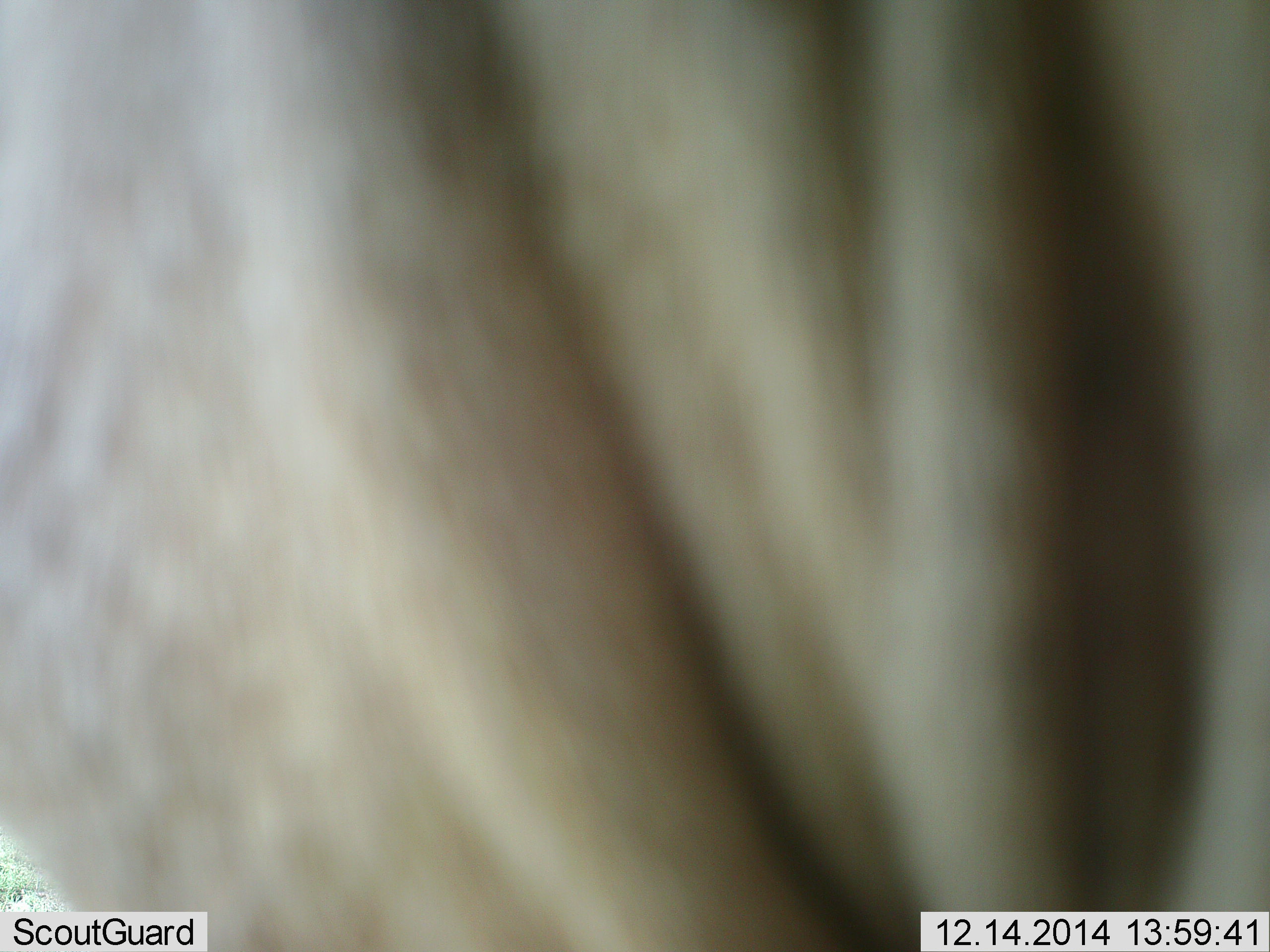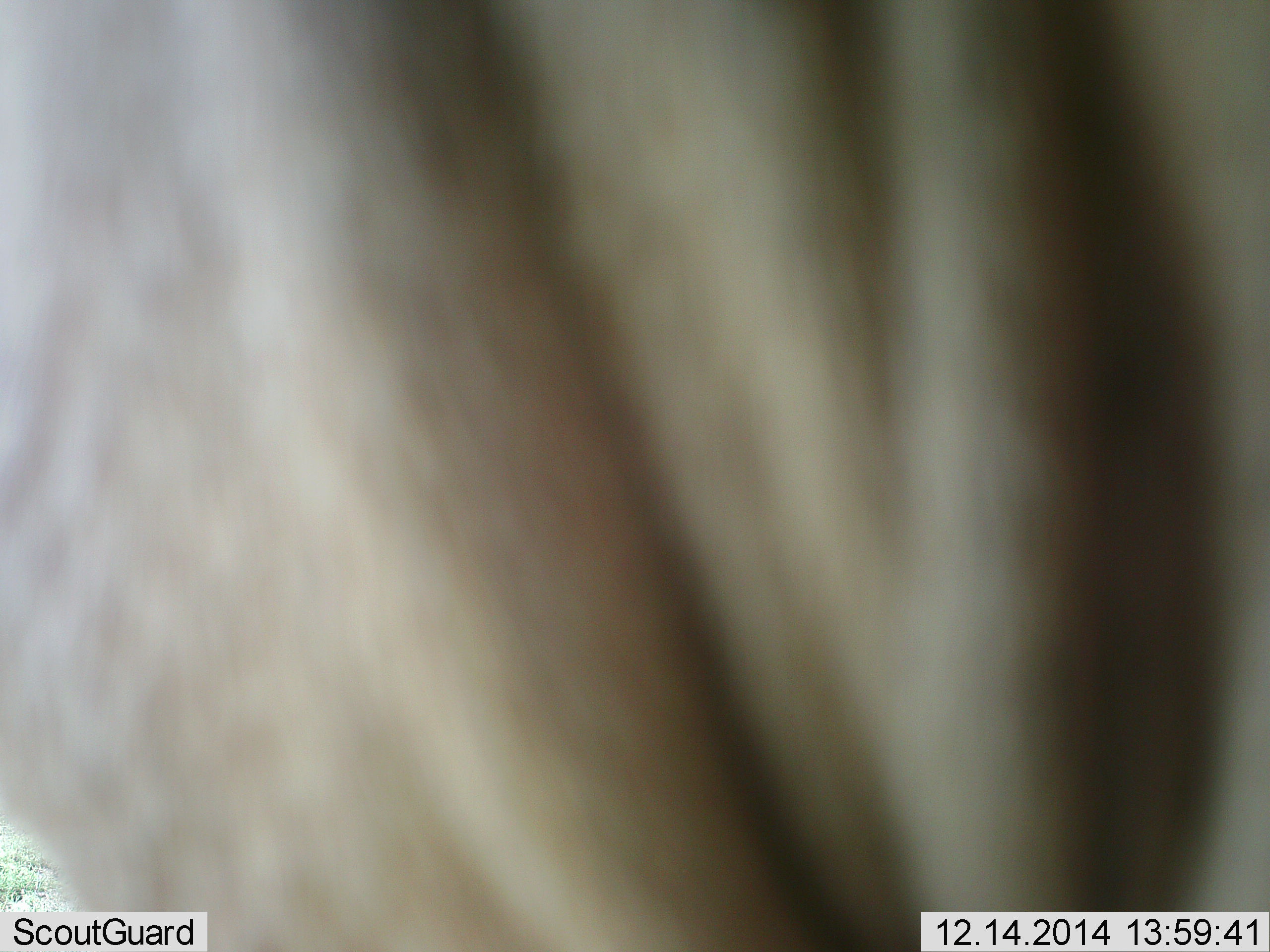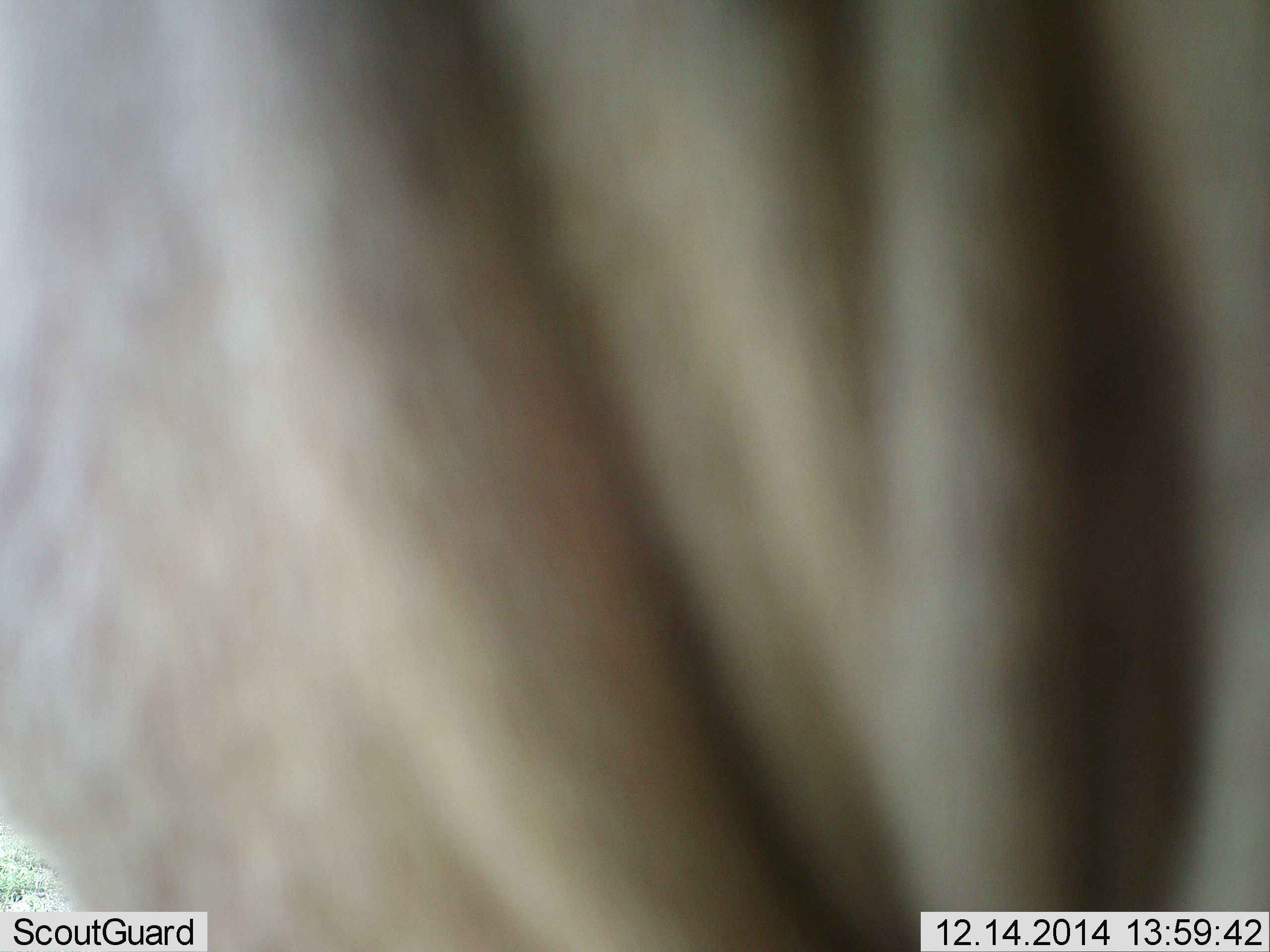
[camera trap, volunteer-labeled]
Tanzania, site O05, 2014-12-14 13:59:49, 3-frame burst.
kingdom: Animalia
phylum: Chordata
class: Mammalia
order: Artiodactyla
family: Bovidae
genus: Connochaetes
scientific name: Connochaetes taurinus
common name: blue wildebeest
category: wildebeest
Wildebeest (blue wildebeest) (Connochaetes taurinus), count 1. Behavior (volunteer vote fractions): standing 100%, resting 0%, moving 0%, interacting 0%. Young present (vote fraction): 0%. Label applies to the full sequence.